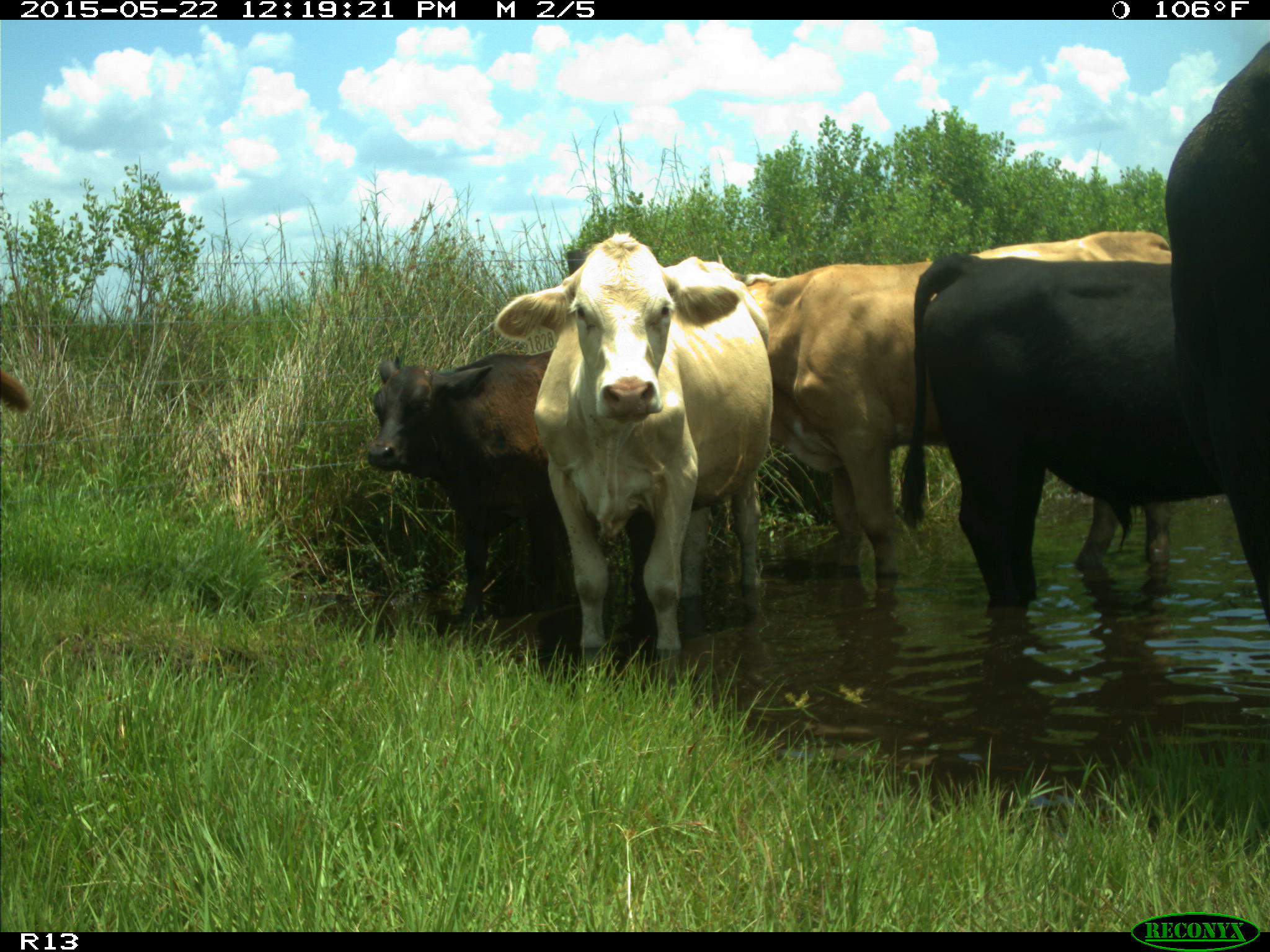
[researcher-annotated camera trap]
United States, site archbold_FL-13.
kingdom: Animalia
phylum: Chordata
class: Mammalia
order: Artiodactyla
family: Bovidae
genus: Bos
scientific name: Bos taurus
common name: domestic cow